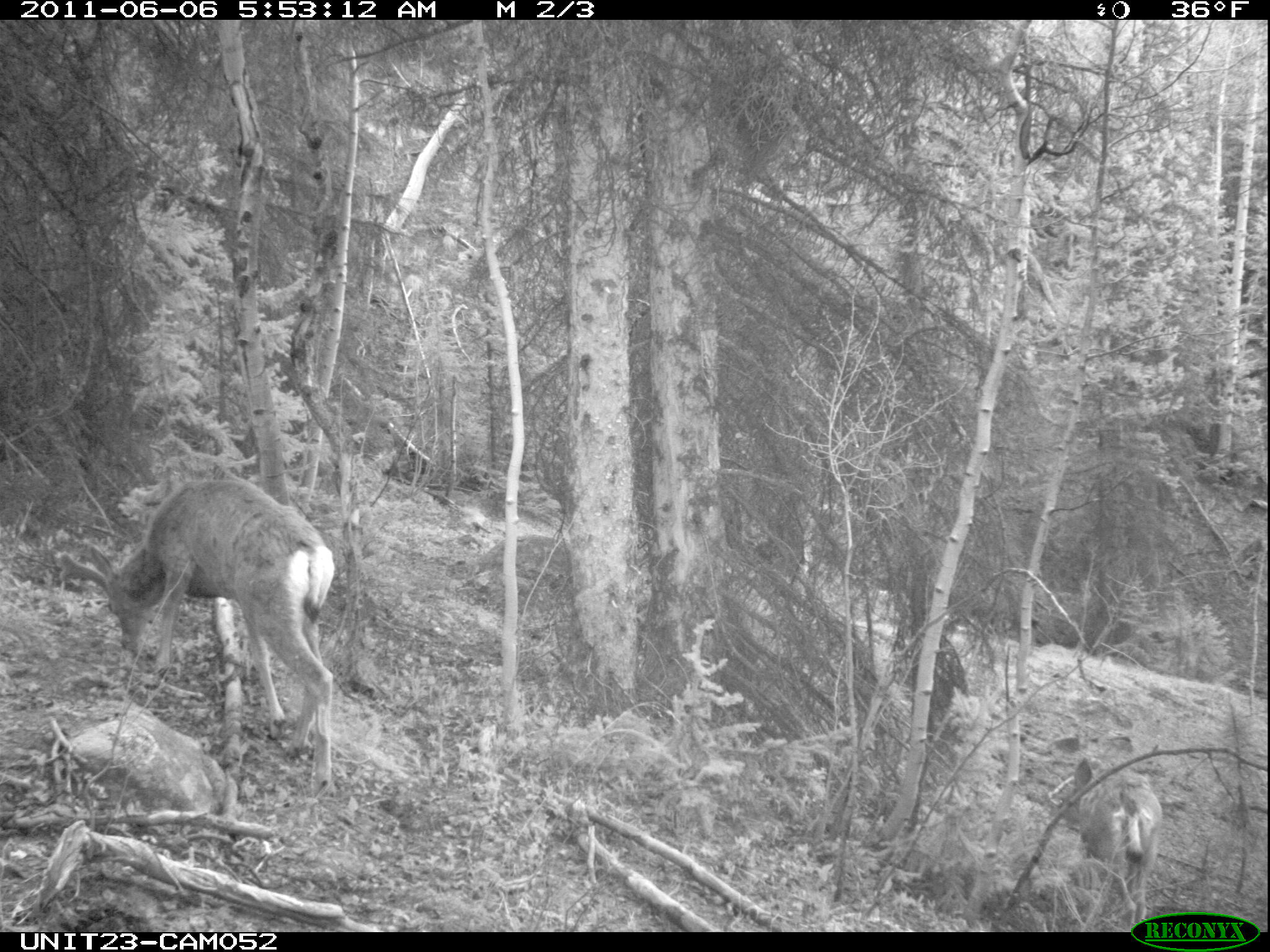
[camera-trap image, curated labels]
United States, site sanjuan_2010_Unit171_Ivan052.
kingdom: Animalia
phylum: Chordata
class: Mammalia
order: Artiodactyla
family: Cervidae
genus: Odocoileus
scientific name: Odocoileus hemionus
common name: mule deer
Odocoileus hemionus (mule deer).